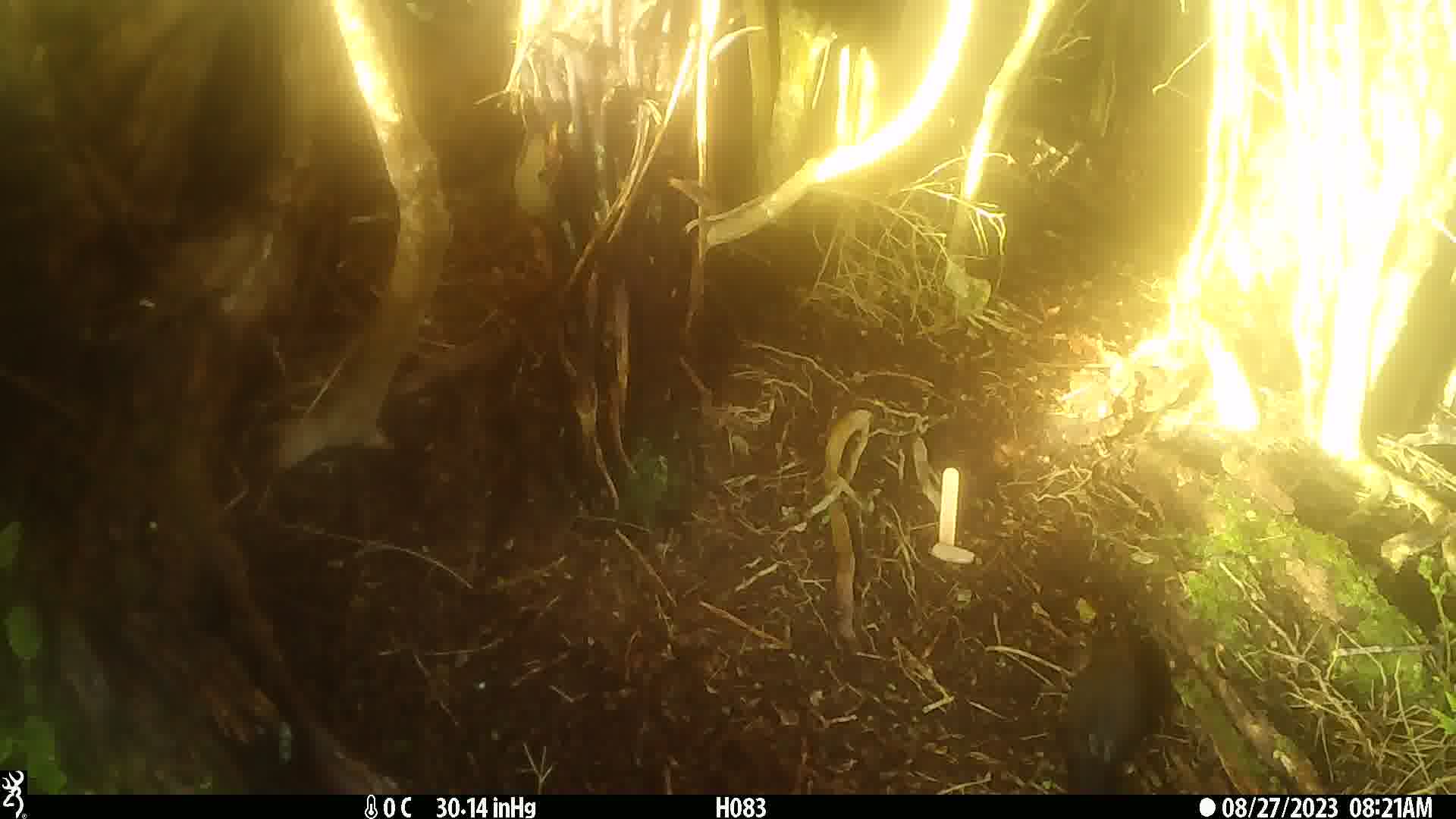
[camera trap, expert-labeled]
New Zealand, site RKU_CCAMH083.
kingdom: Animalia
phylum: Chordata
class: Aves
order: Passeriformes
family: Turdidae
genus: Turdus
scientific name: Turdus merula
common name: eurasian blackbird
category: blackbird